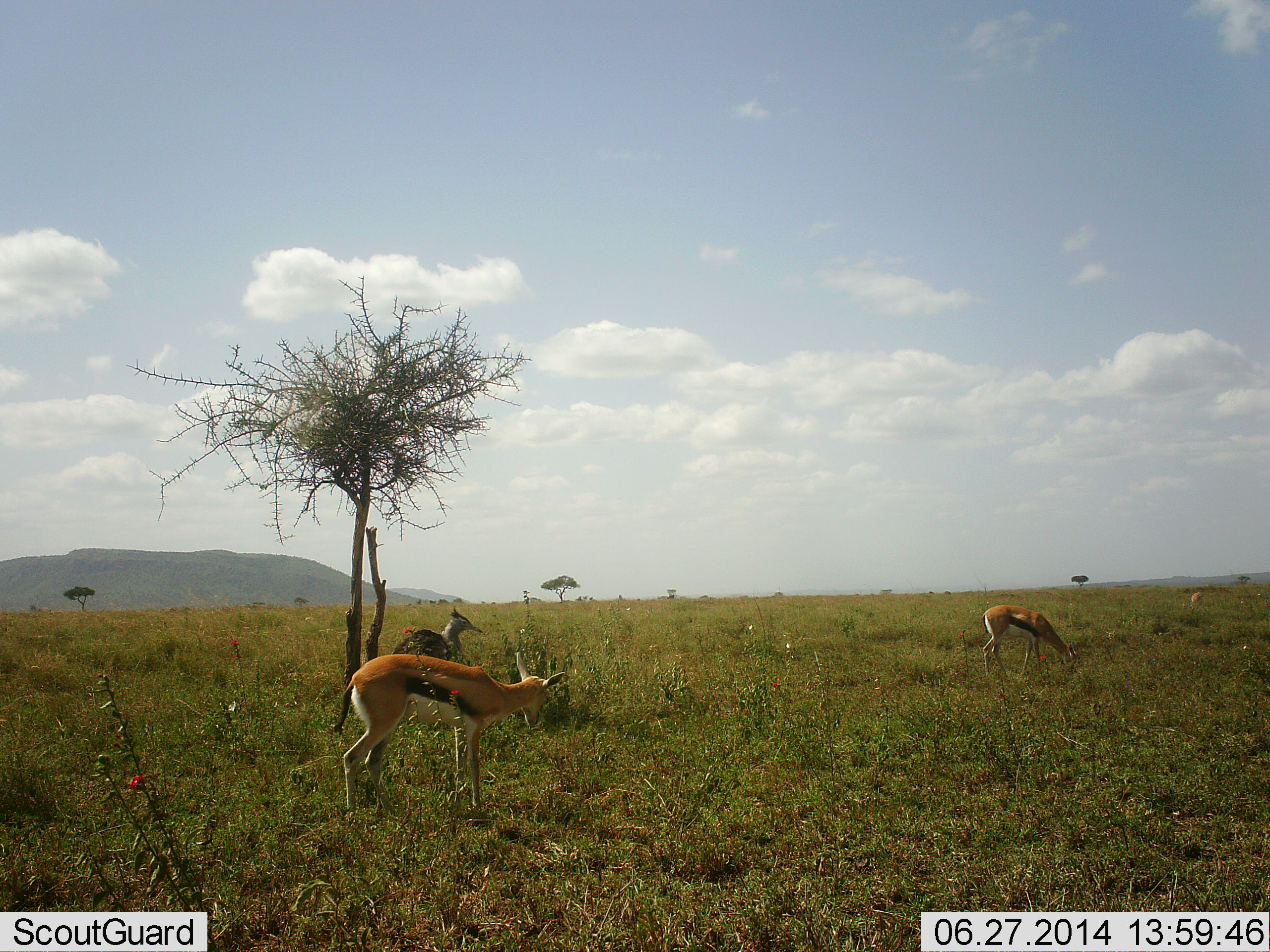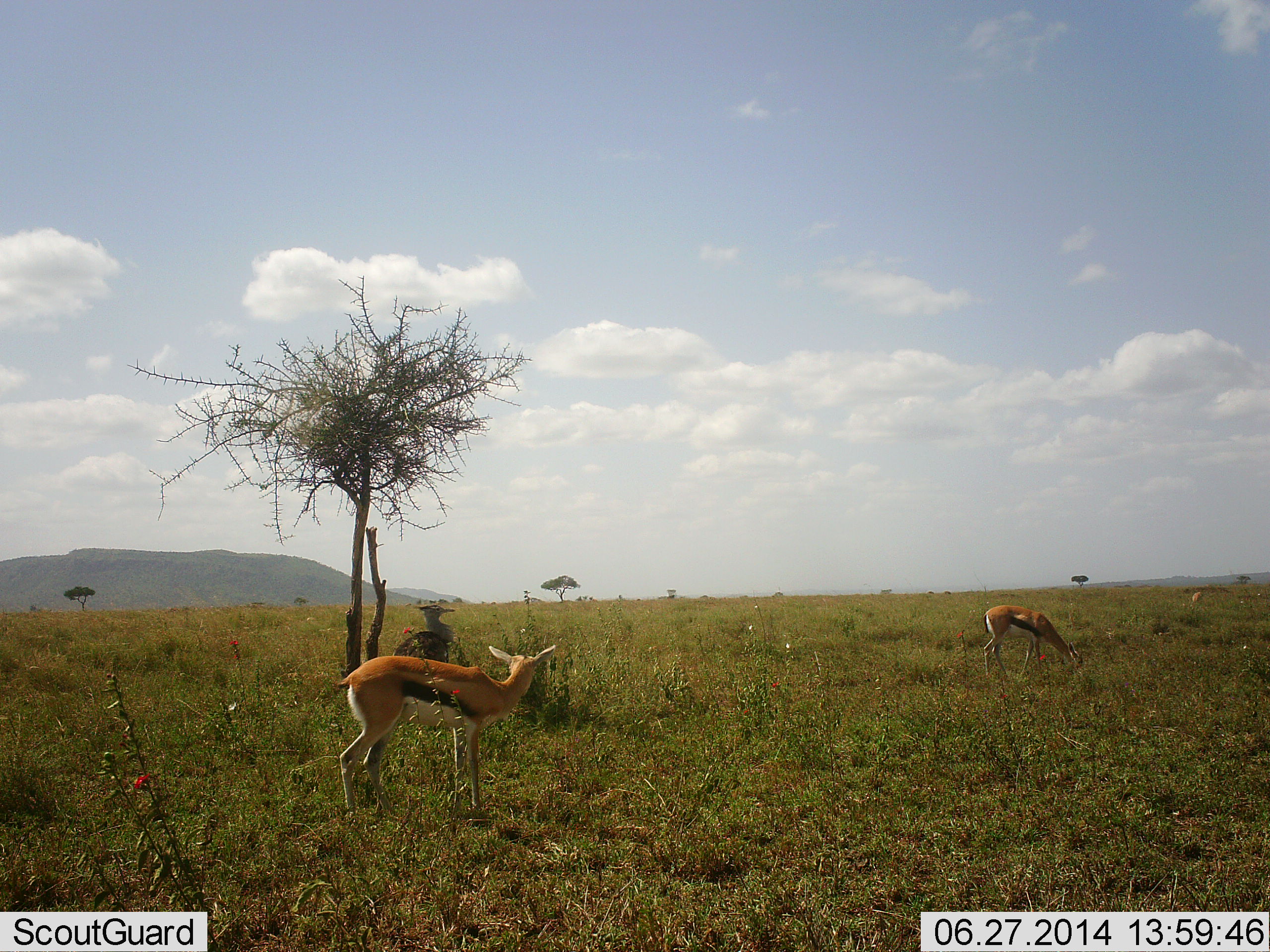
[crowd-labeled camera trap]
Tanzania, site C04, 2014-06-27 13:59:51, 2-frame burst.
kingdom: Animalia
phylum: Chordata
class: Mammalia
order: Artiodactyla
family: Bovidae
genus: Eudorcas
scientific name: Eudorcas thomsonii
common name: thomson's gazelle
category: gazellethomsons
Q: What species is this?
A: Gazellethomsons (thomson's gazelle) (Eudorcas thomsonii).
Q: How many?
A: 3.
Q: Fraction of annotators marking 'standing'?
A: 87%.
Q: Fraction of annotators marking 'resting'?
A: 7%.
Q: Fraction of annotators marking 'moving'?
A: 13%.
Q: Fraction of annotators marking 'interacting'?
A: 7%.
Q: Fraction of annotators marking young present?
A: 0%.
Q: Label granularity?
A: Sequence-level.